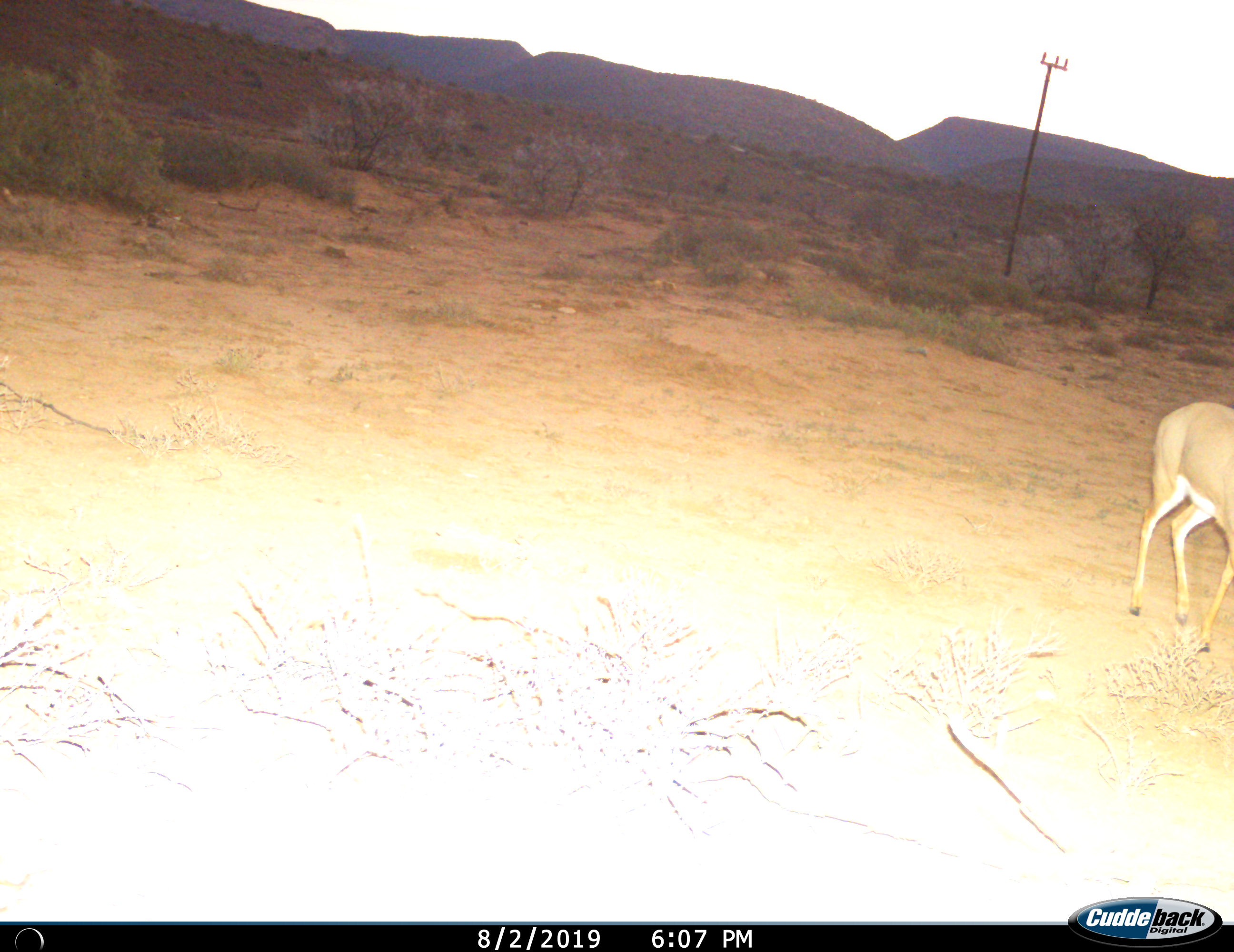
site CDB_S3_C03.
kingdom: Animalia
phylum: Chordata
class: Mammalia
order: Artiodactyla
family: Bovidae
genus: Redunca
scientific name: Redunca fulvorufula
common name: mountain reedbuck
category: reedbuckmountain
Reedbuckmountain (mountain reedbuck) (Redunca fulvorufula), count 1. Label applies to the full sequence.